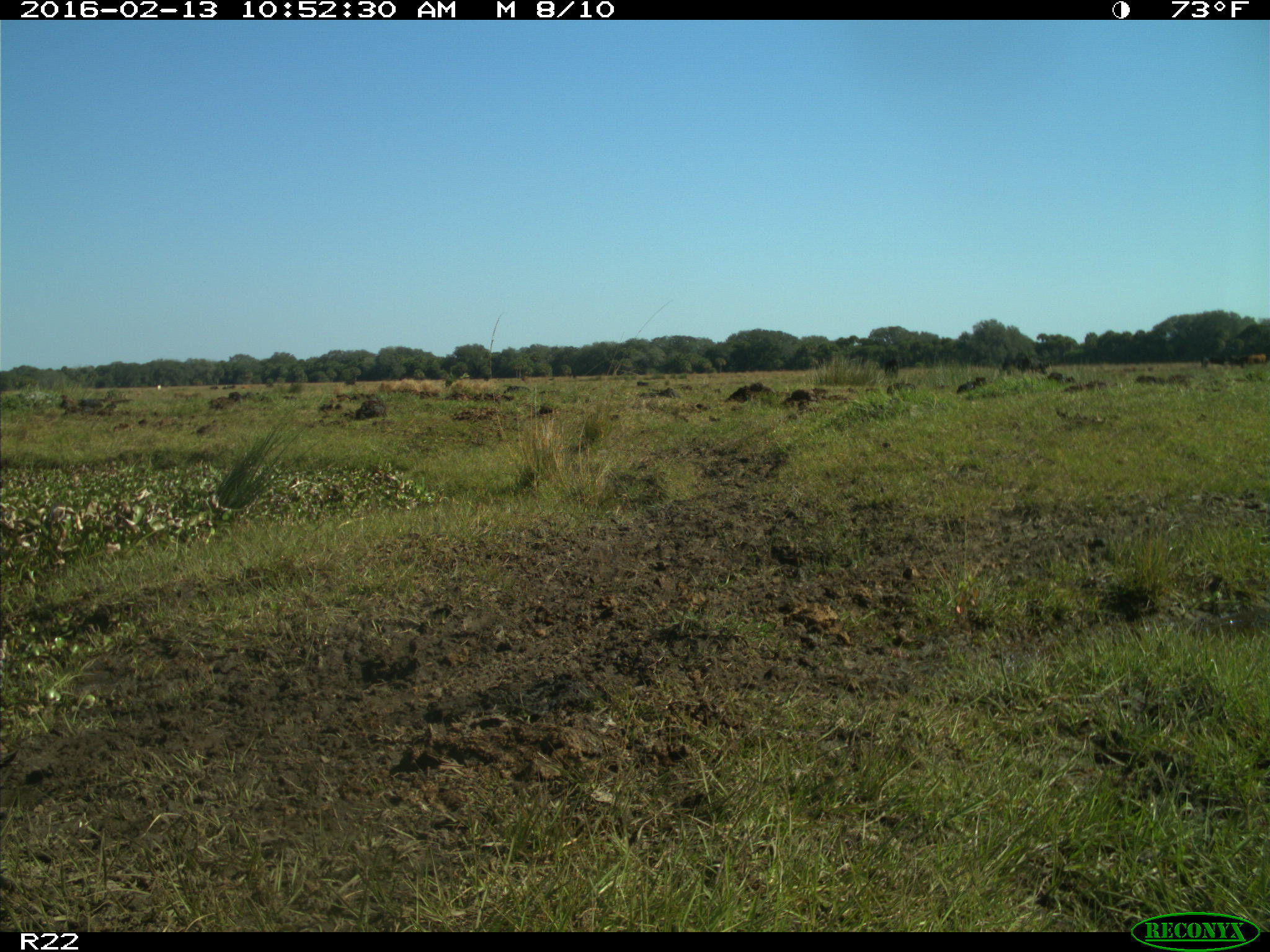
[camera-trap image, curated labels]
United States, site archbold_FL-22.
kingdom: Animalia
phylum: Chordata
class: Mammalia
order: Artiodactyla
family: Bovidae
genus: Bos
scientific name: Bos taurus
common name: domestic cow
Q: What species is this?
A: Bos taurus (domestic cow).